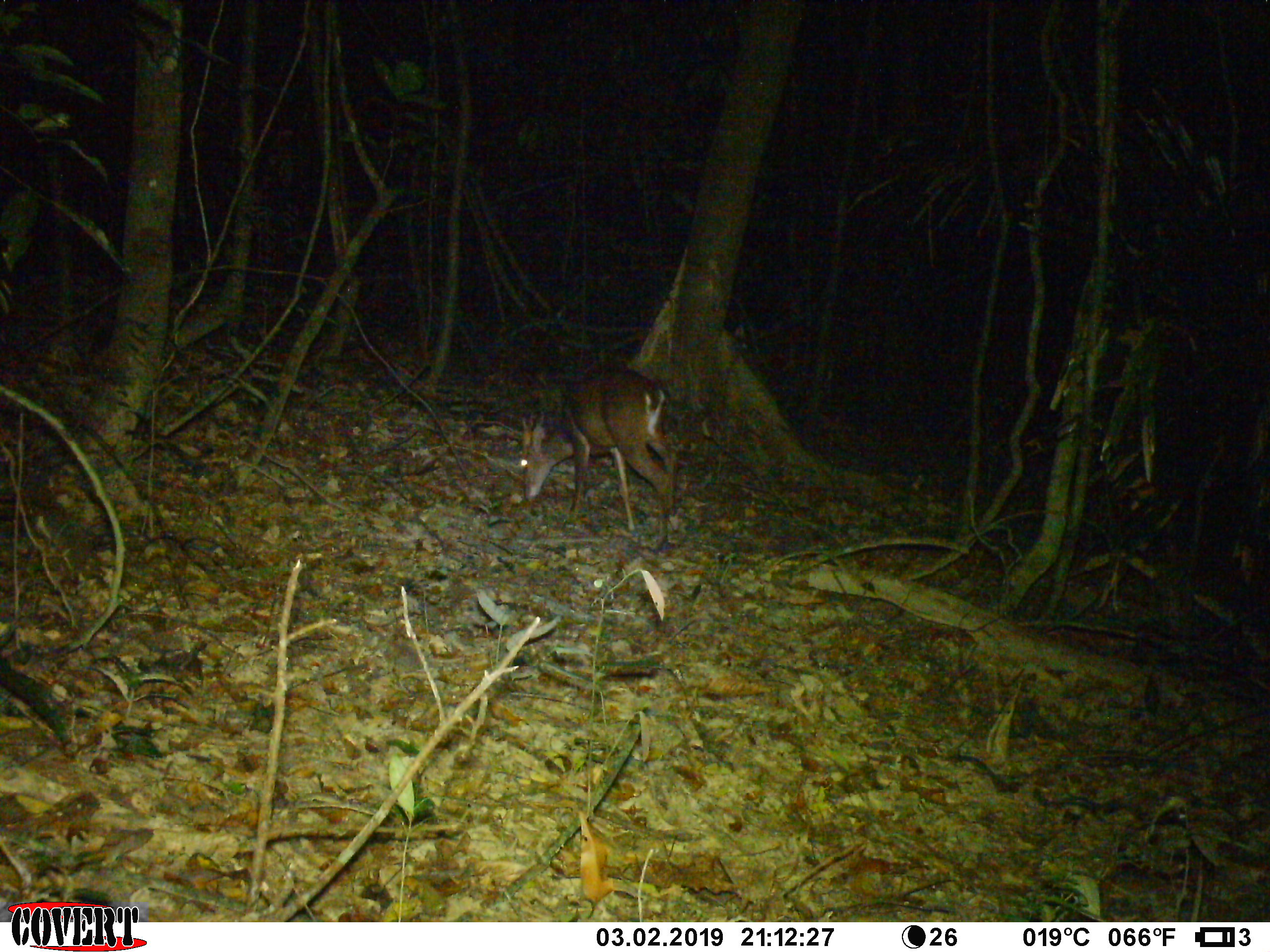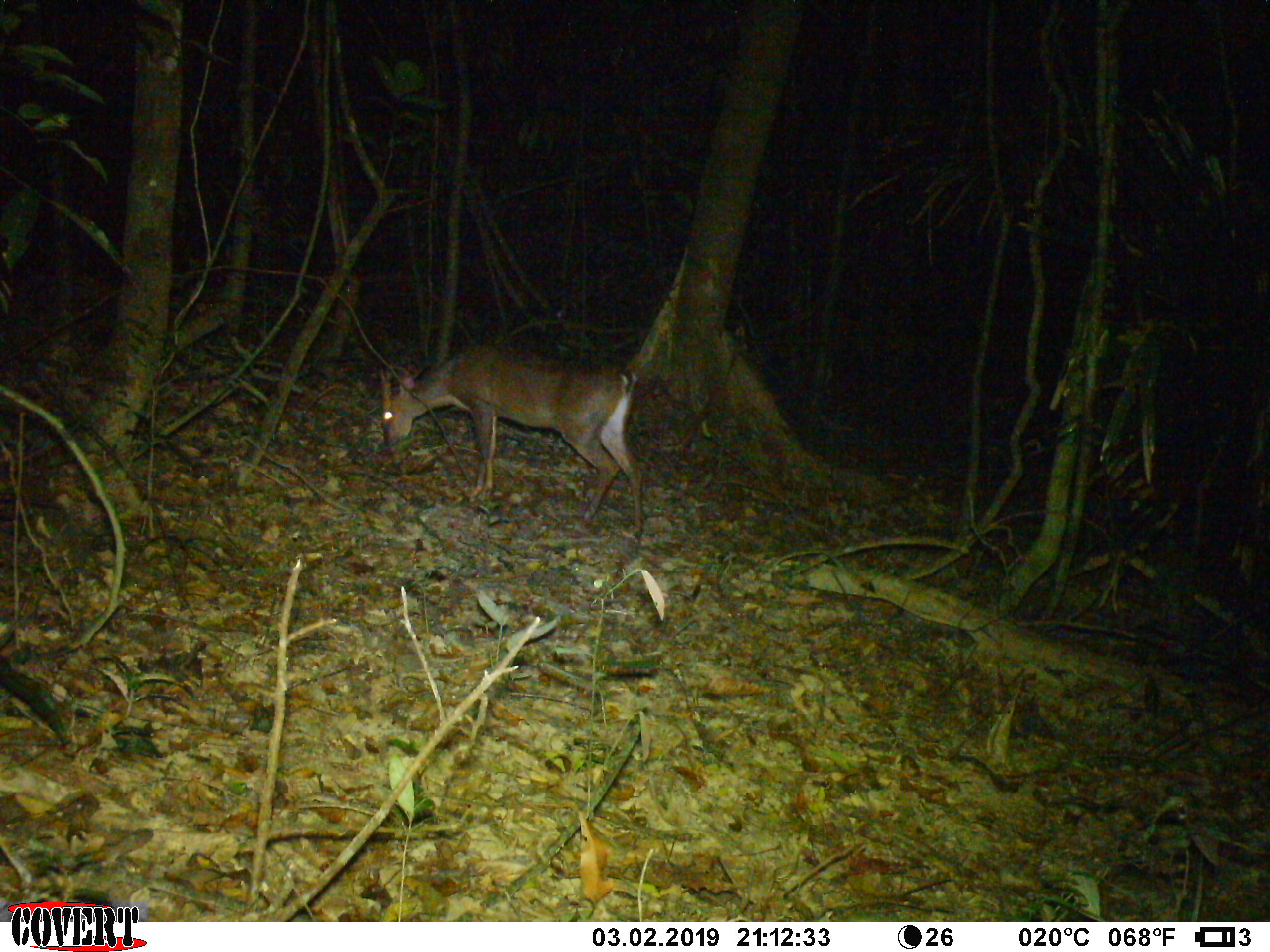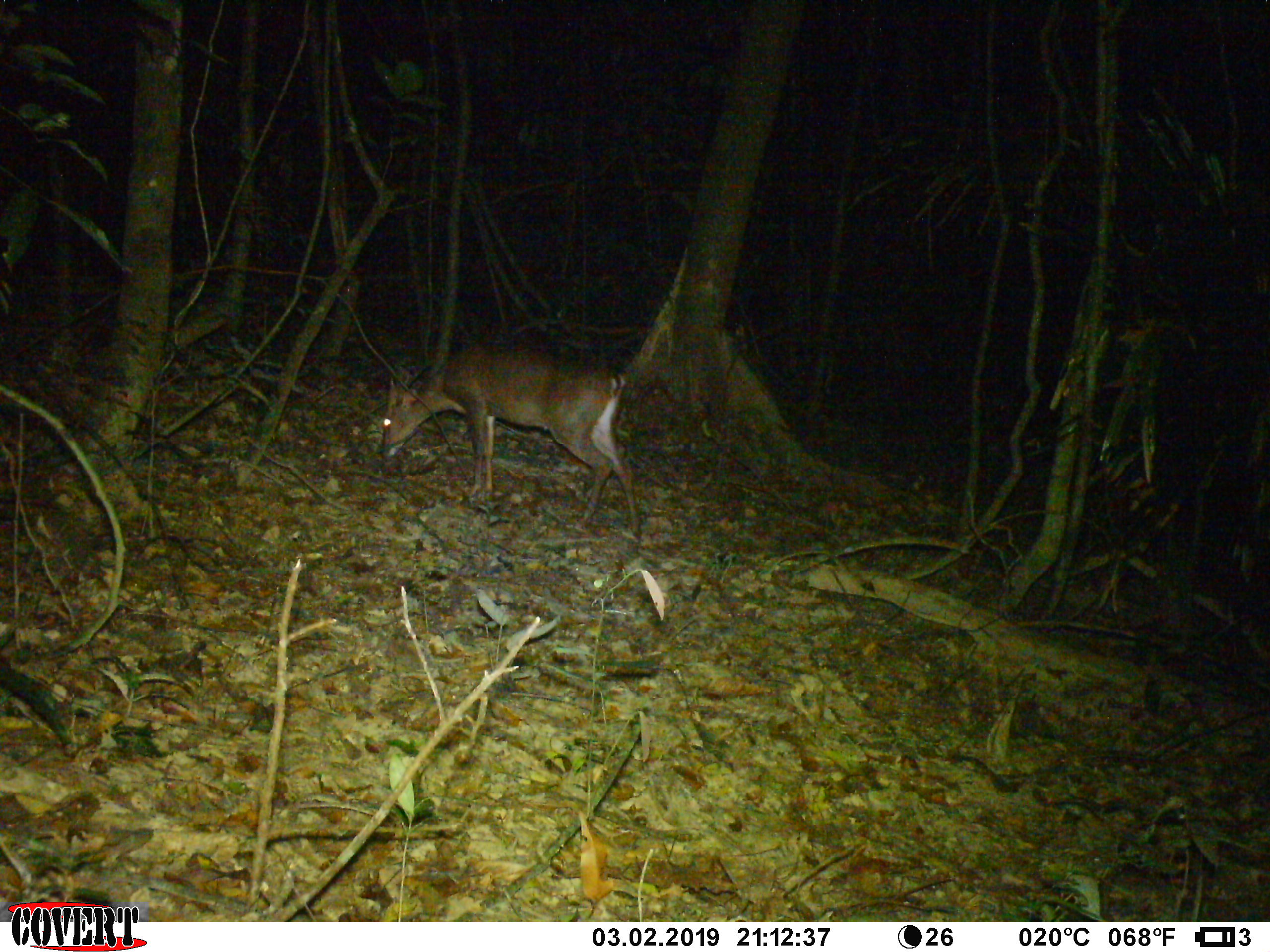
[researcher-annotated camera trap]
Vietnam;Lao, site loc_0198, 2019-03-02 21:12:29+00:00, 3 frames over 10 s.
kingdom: Animalia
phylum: Chordata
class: Mammalia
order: Artiodactyla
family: Cervidae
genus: Muntiacus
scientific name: Muntiacus vuquangensis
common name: large-antlered muntjac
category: large antlered muntjac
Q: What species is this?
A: Large antlered muntjac (large-antlered muntjac) (Muntiacus vuquangensis).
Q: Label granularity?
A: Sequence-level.